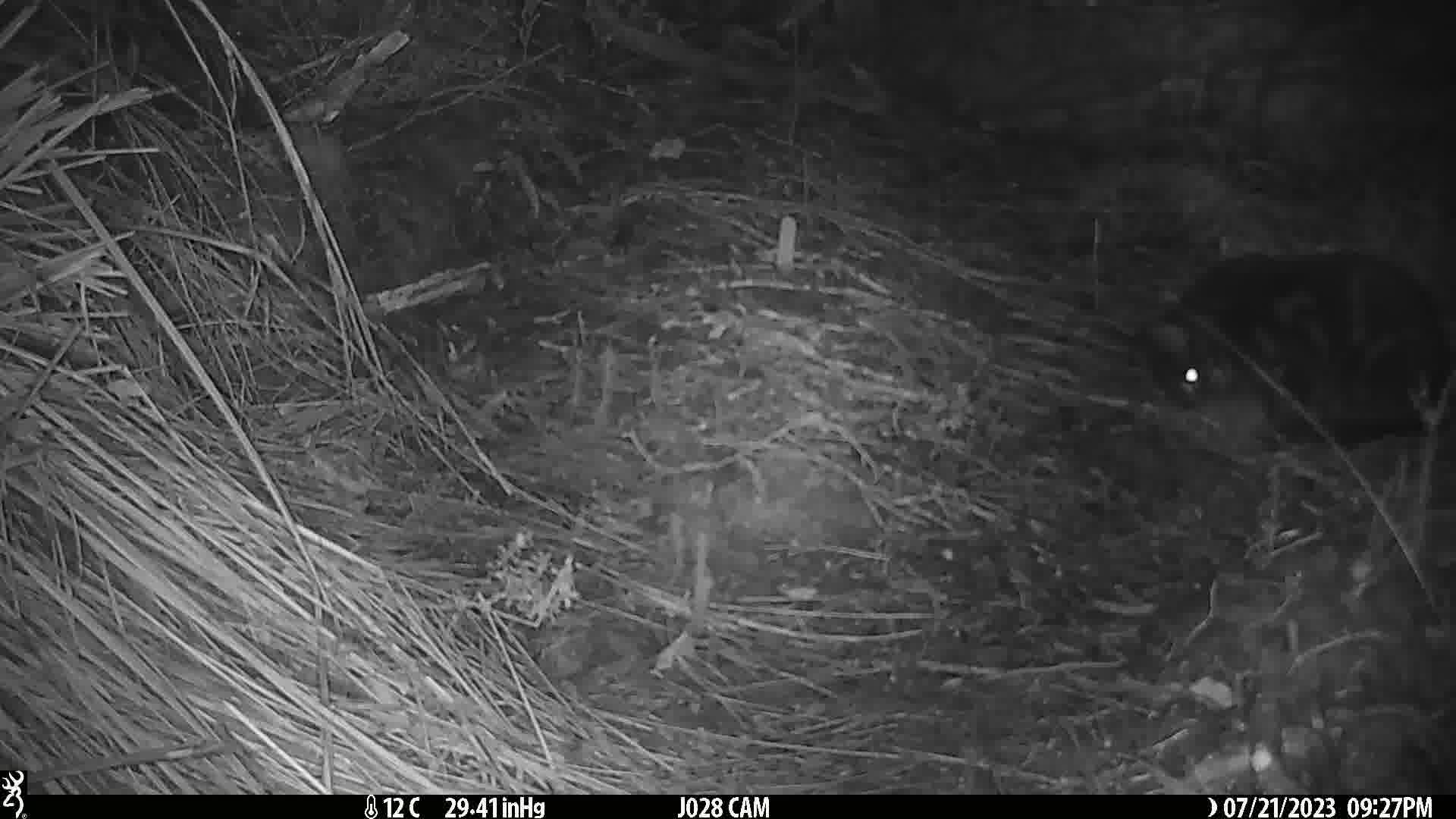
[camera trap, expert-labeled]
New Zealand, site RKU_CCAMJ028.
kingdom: Animalia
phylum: Chordata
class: Mammalia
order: Carnivora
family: Felidae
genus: Felis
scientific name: Felis catus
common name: domestic cat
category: cat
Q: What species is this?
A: Cat (domestic cat) (Felis catus).